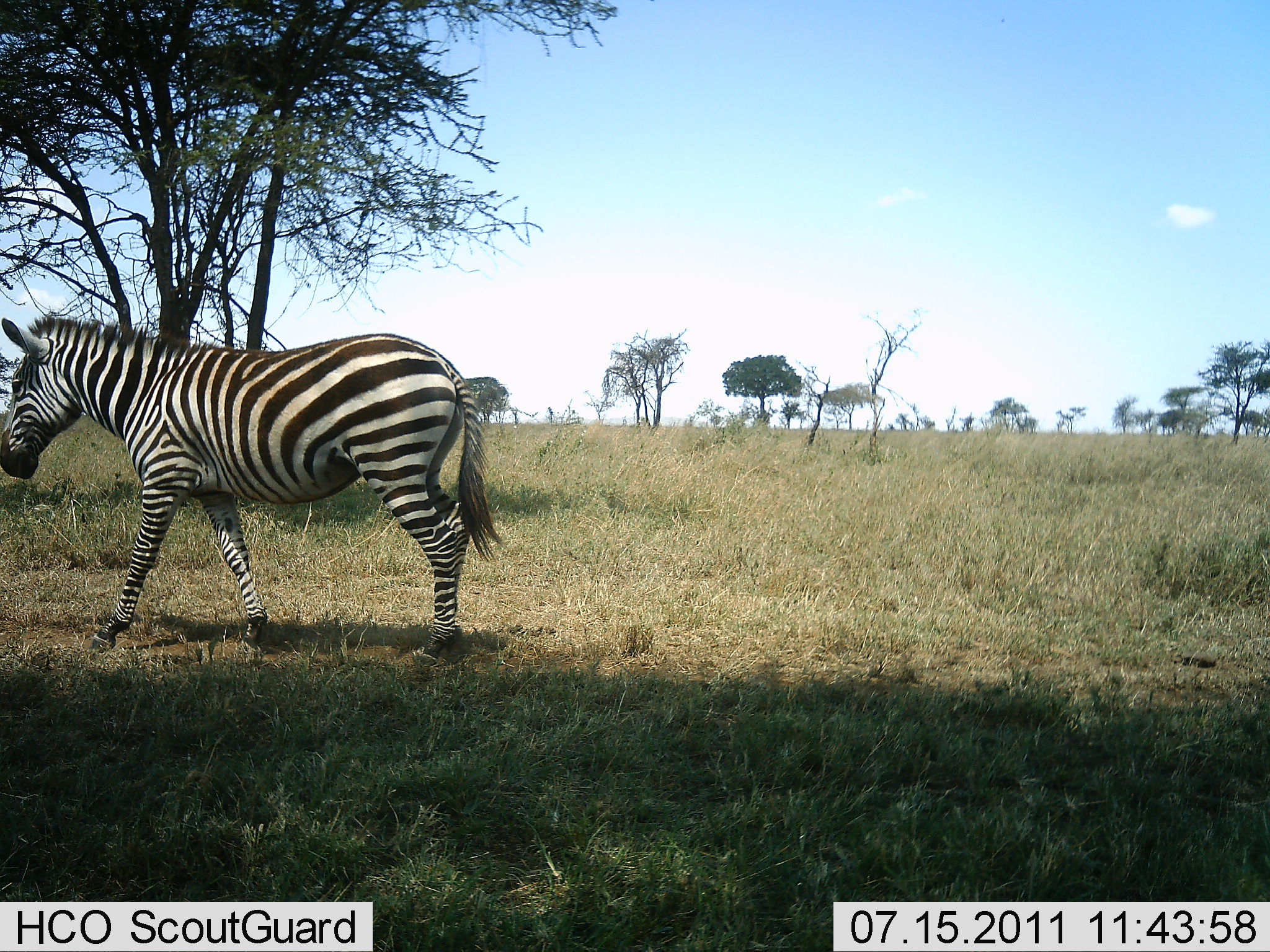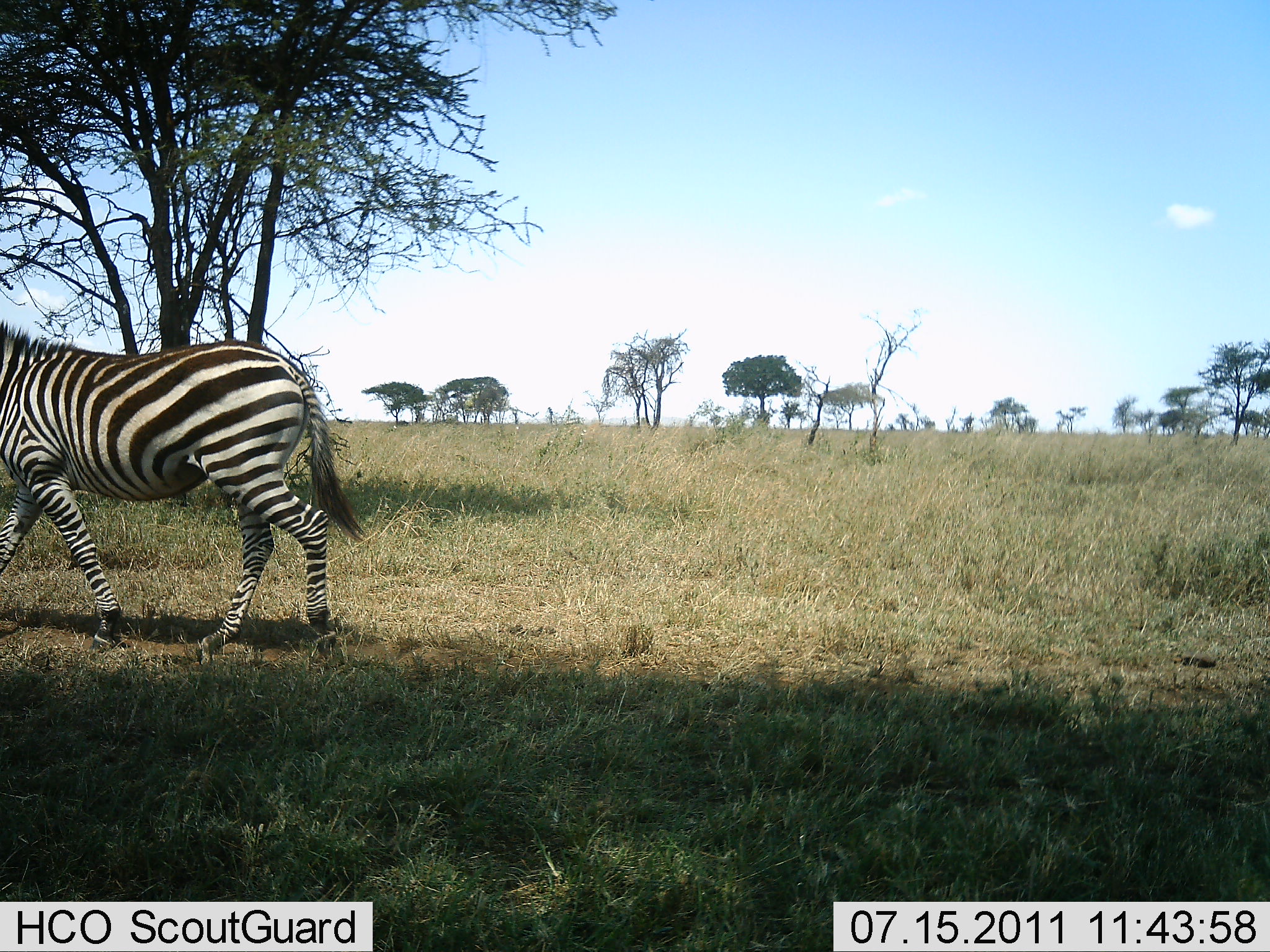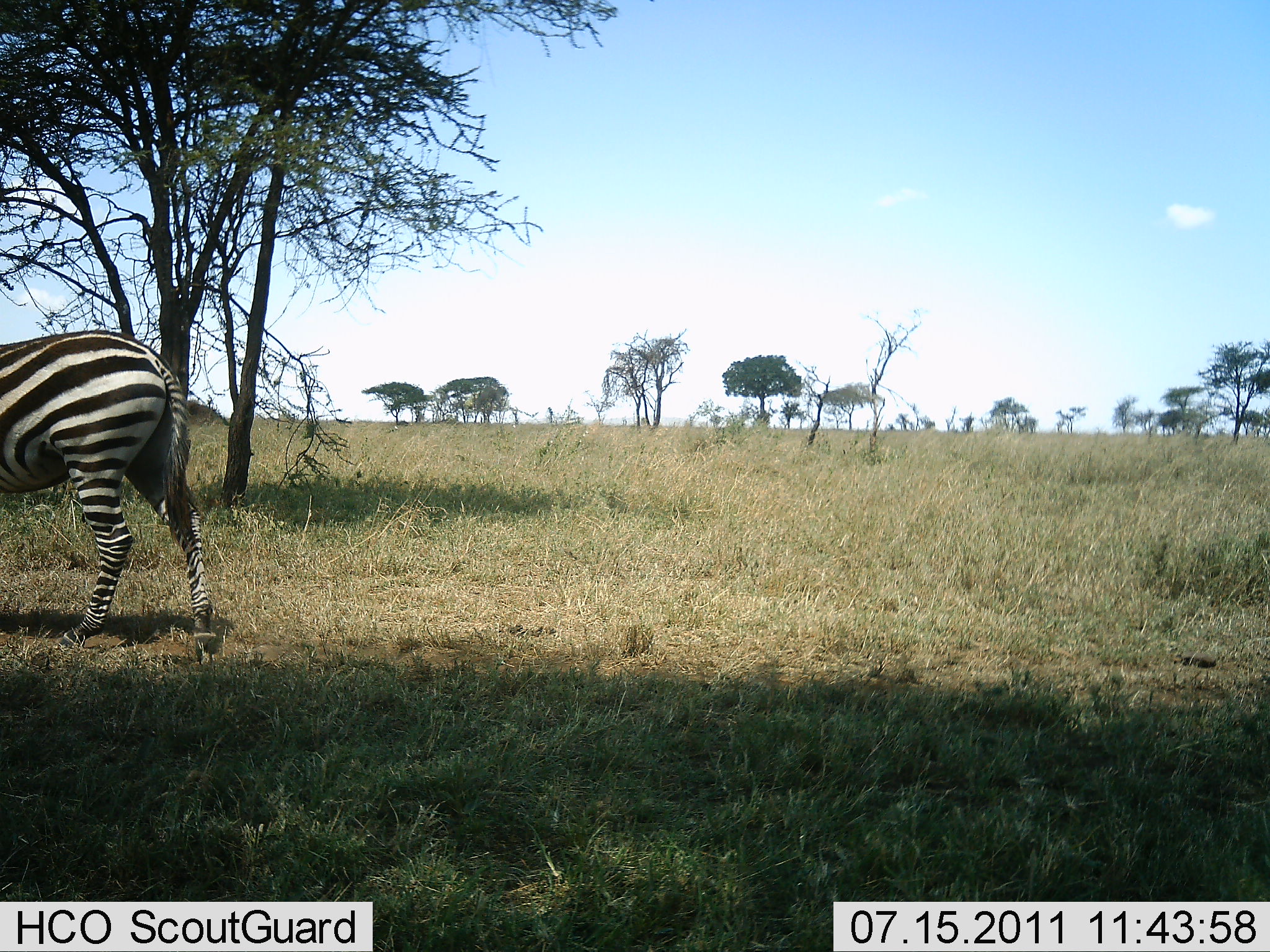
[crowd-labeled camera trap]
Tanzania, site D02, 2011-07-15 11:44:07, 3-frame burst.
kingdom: Animalia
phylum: Chordata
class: Mammalia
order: Perissodactyla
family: Equidae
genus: Equus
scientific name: Equus quagga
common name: plains zebra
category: zebra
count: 1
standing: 0%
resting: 0%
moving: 100%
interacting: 0%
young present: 0%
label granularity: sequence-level